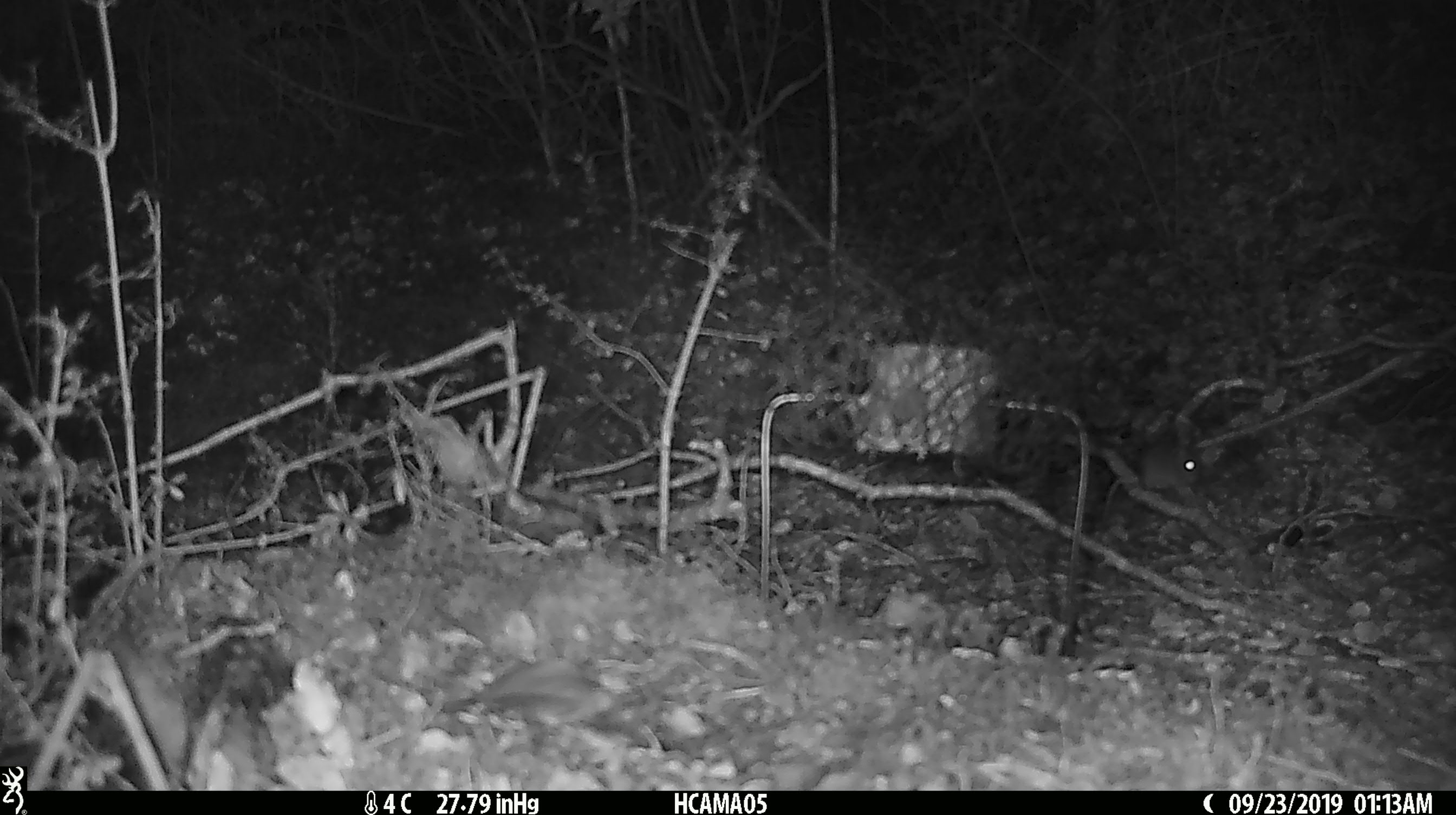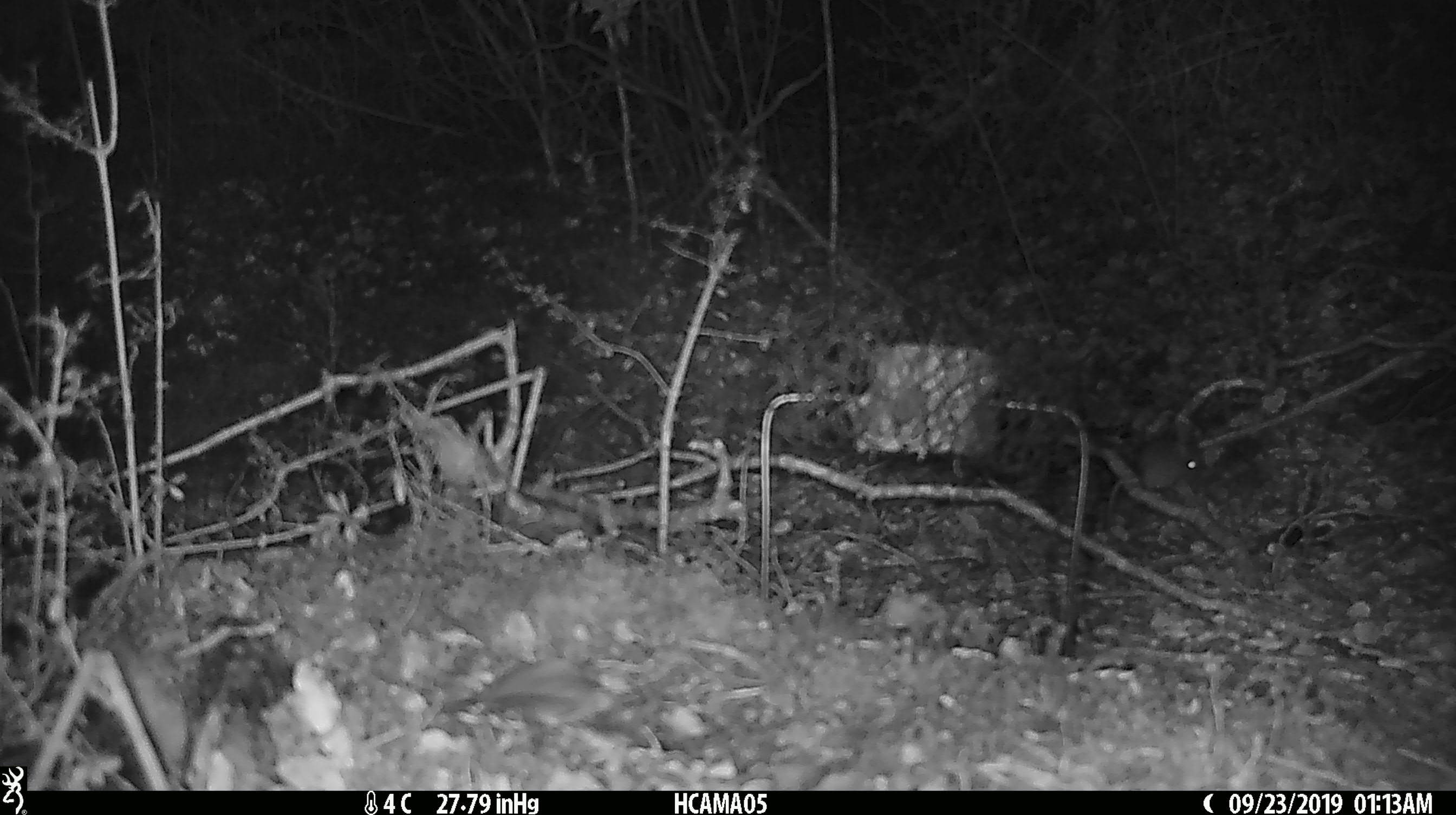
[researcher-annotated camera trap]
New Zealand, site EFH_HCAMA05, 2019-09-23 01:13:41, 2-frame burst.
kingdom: Animalia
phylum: Chordata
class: Mammalia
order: Rodentia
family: Muridae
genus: Mus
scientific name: Mus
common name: mouse